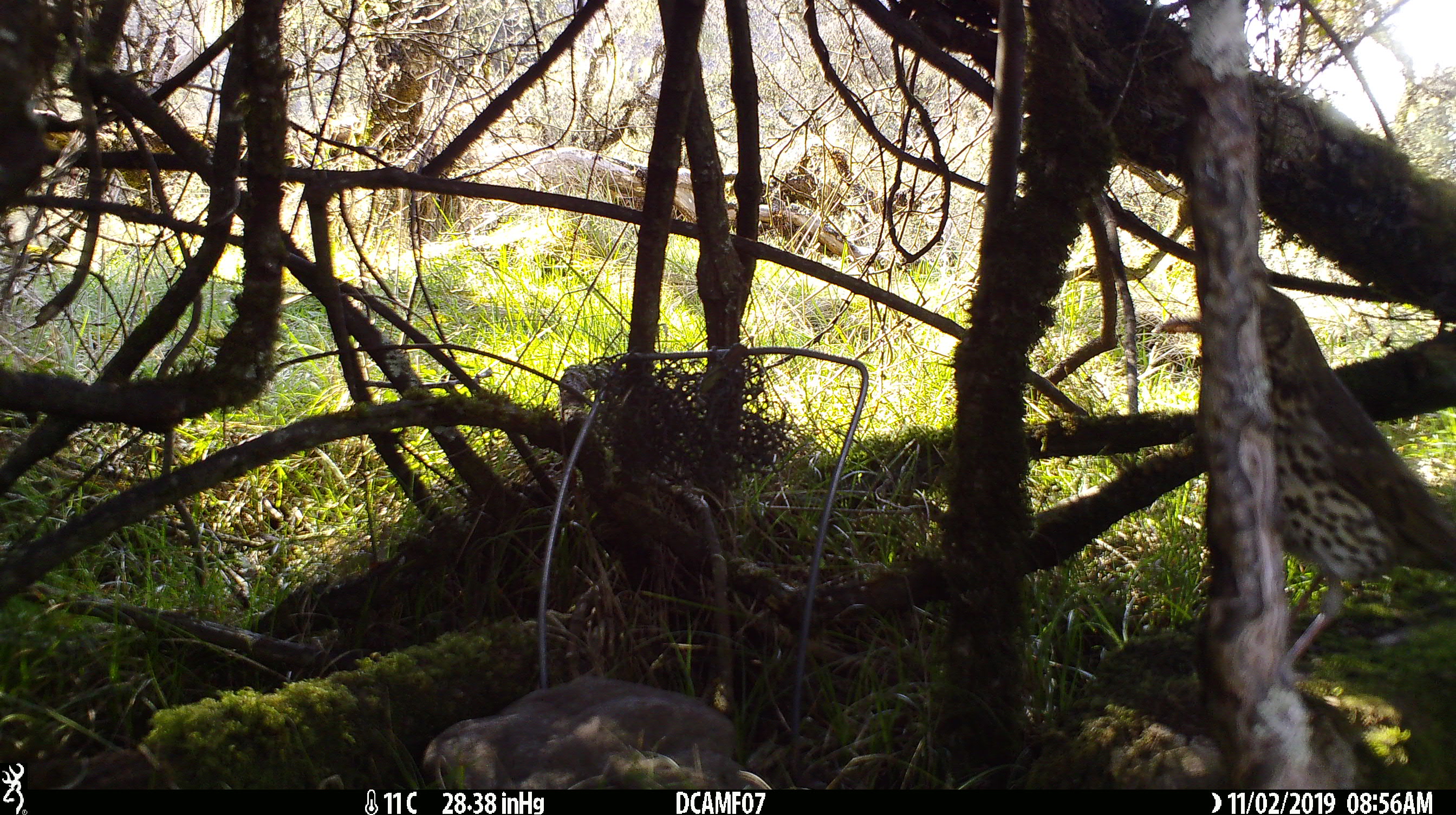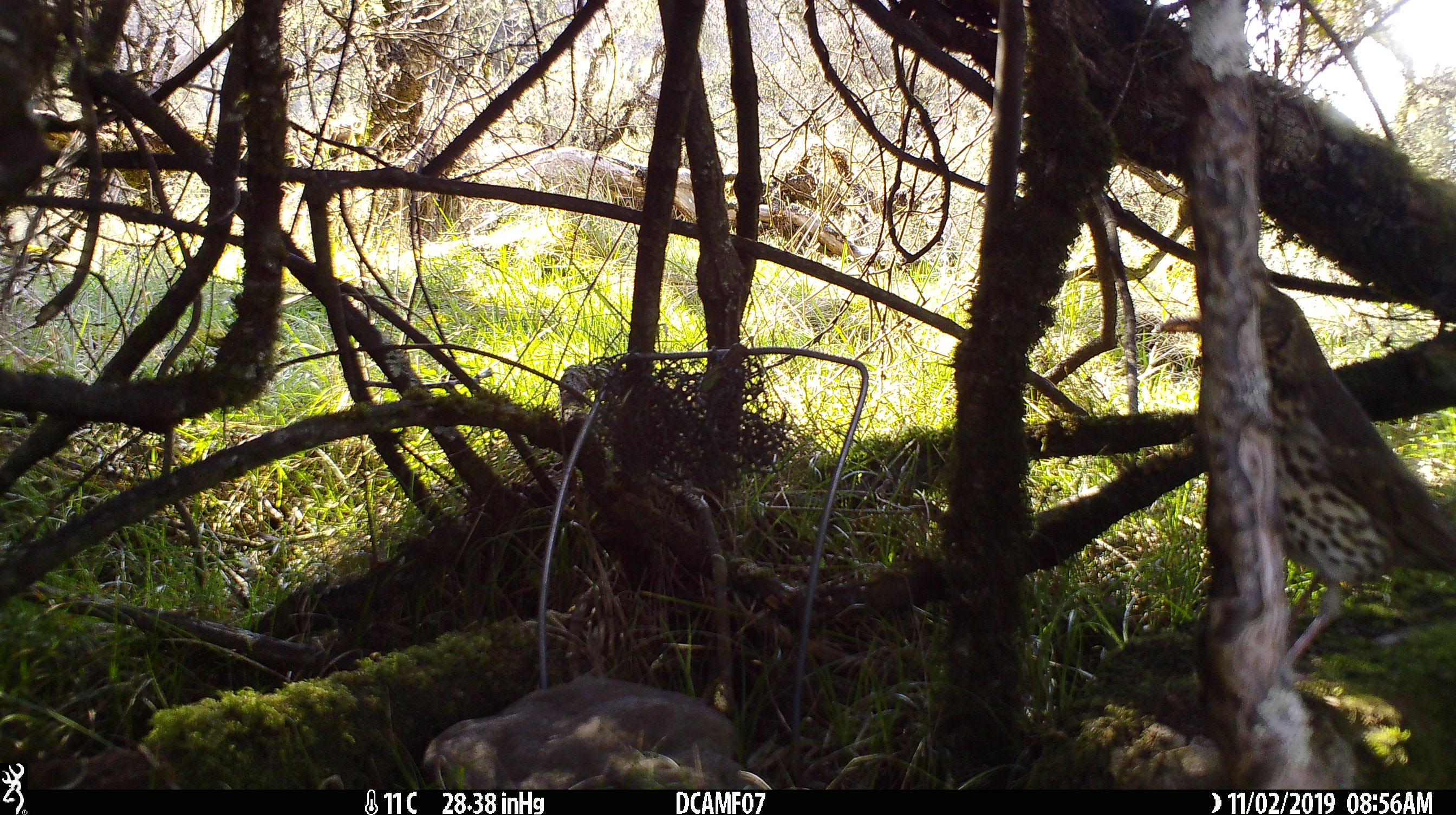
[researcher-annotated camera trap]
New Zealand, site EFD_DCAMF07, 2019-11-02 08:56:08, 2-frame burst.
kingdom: Animalia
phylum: Chordata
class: Aves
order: Passeriformes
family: Turdidae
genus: Turdus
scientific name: Turdus philomelos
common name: song thrush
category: thrush